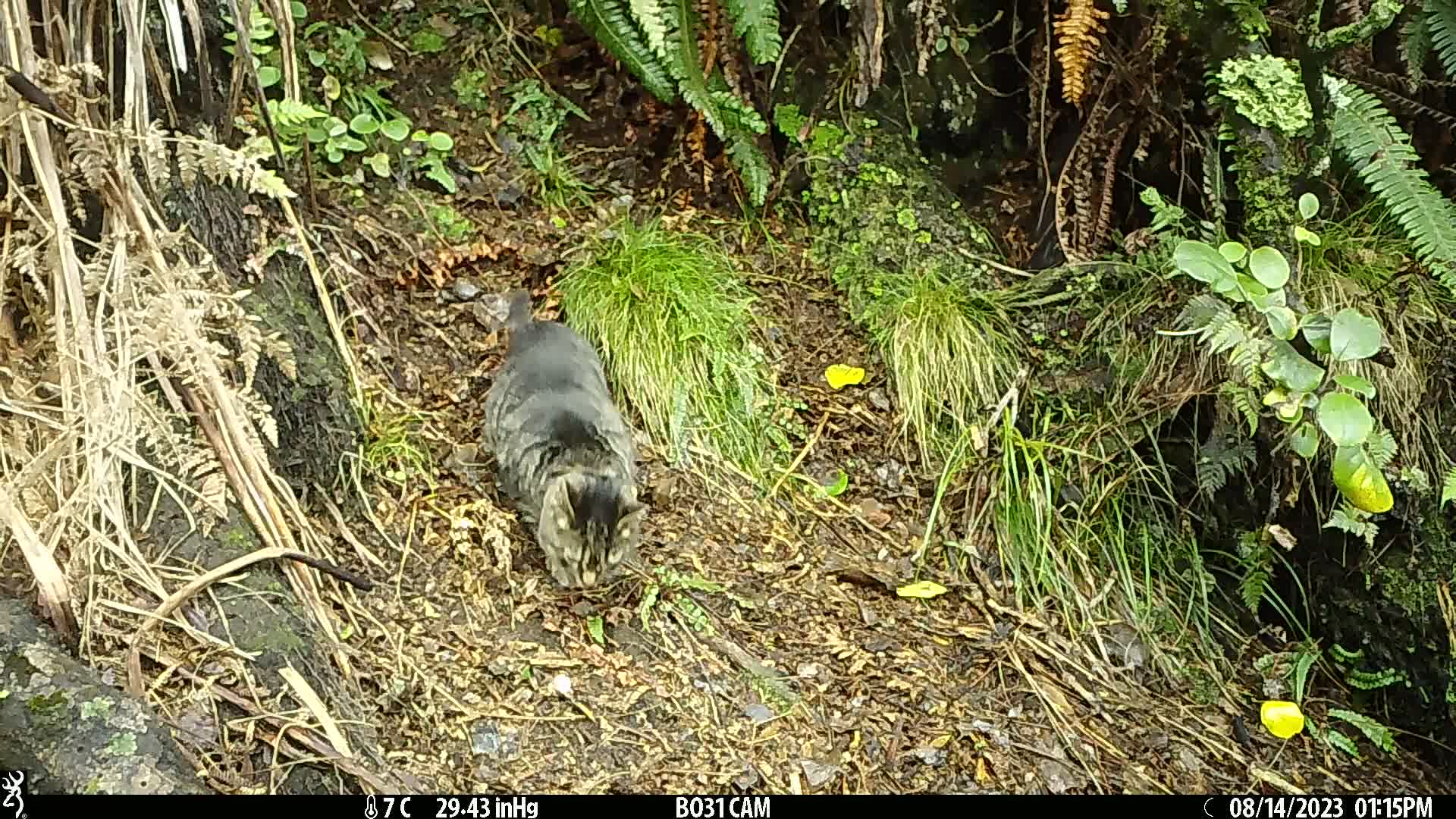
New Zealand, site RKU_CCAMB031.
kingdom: Animalia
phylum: Chordata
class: Mammalia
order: Carnivora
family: Felidae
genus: Felis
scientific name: Felis catus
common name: domestic cat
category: cat